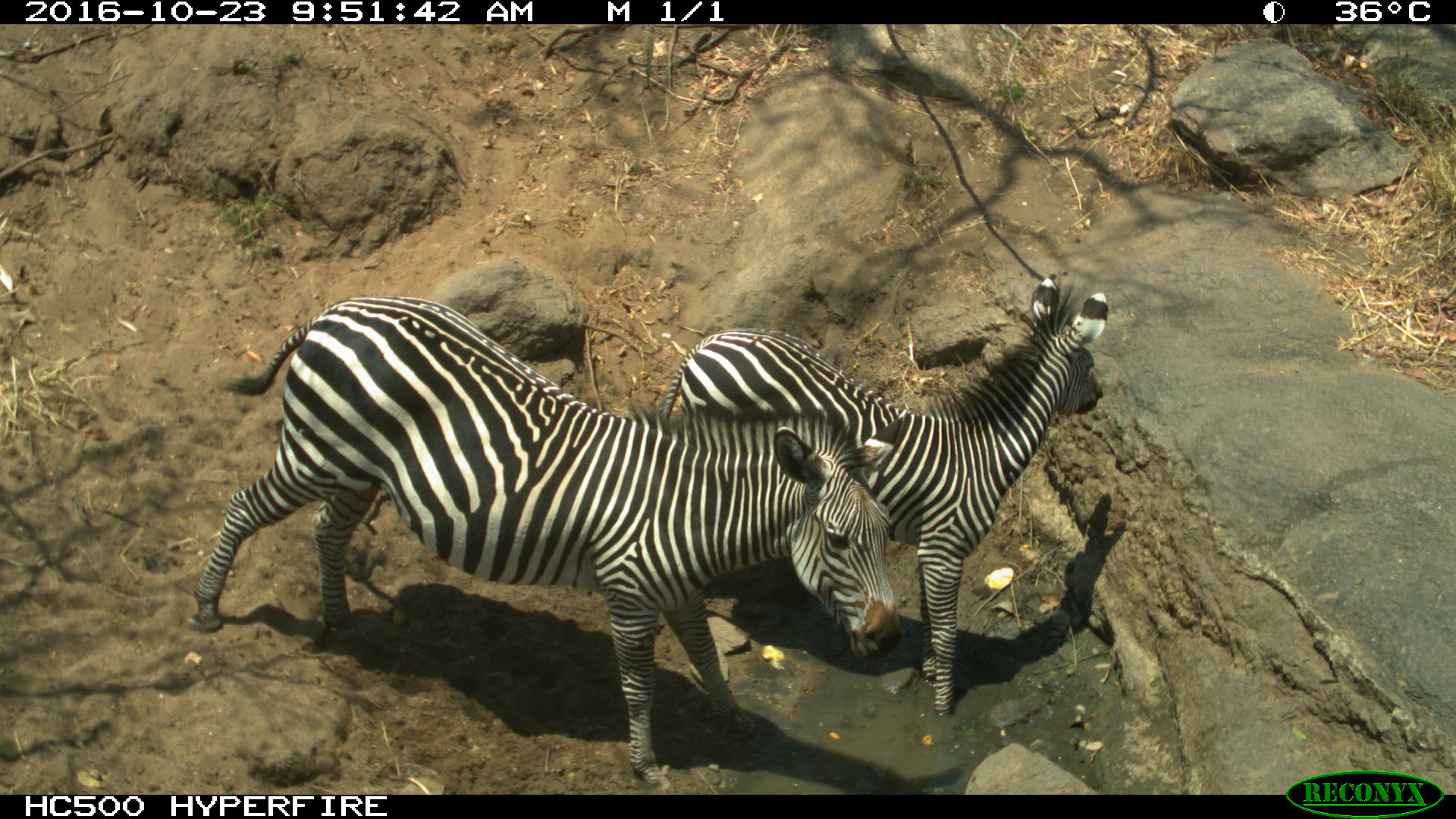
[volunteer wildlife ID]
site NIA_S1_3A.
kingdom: Animalia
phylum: Chordata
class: Mammalia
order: Perissodactyla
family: Equidae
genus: Equus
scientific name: Equus quagga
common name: plains zebra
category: zebraplains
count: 2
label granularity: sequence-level